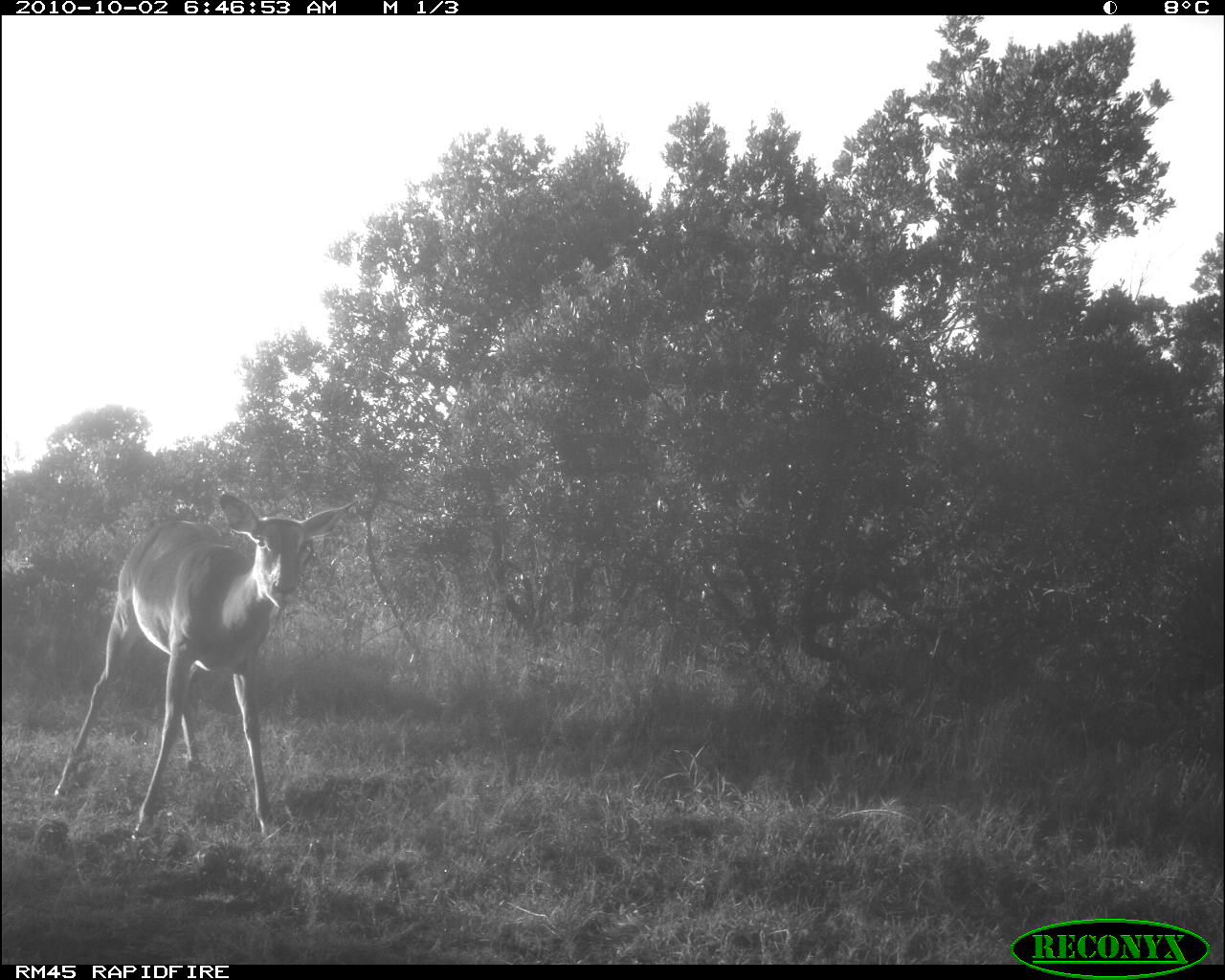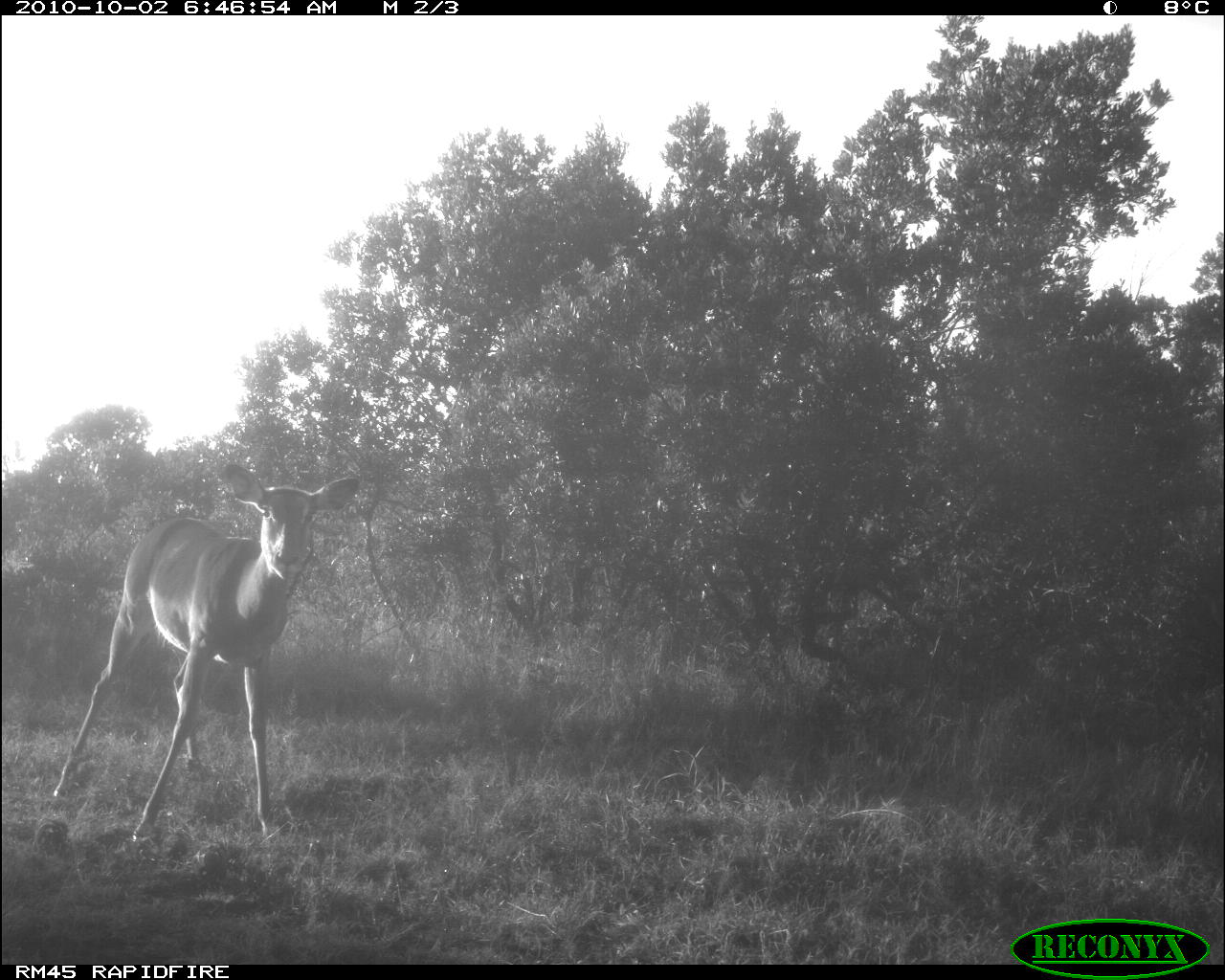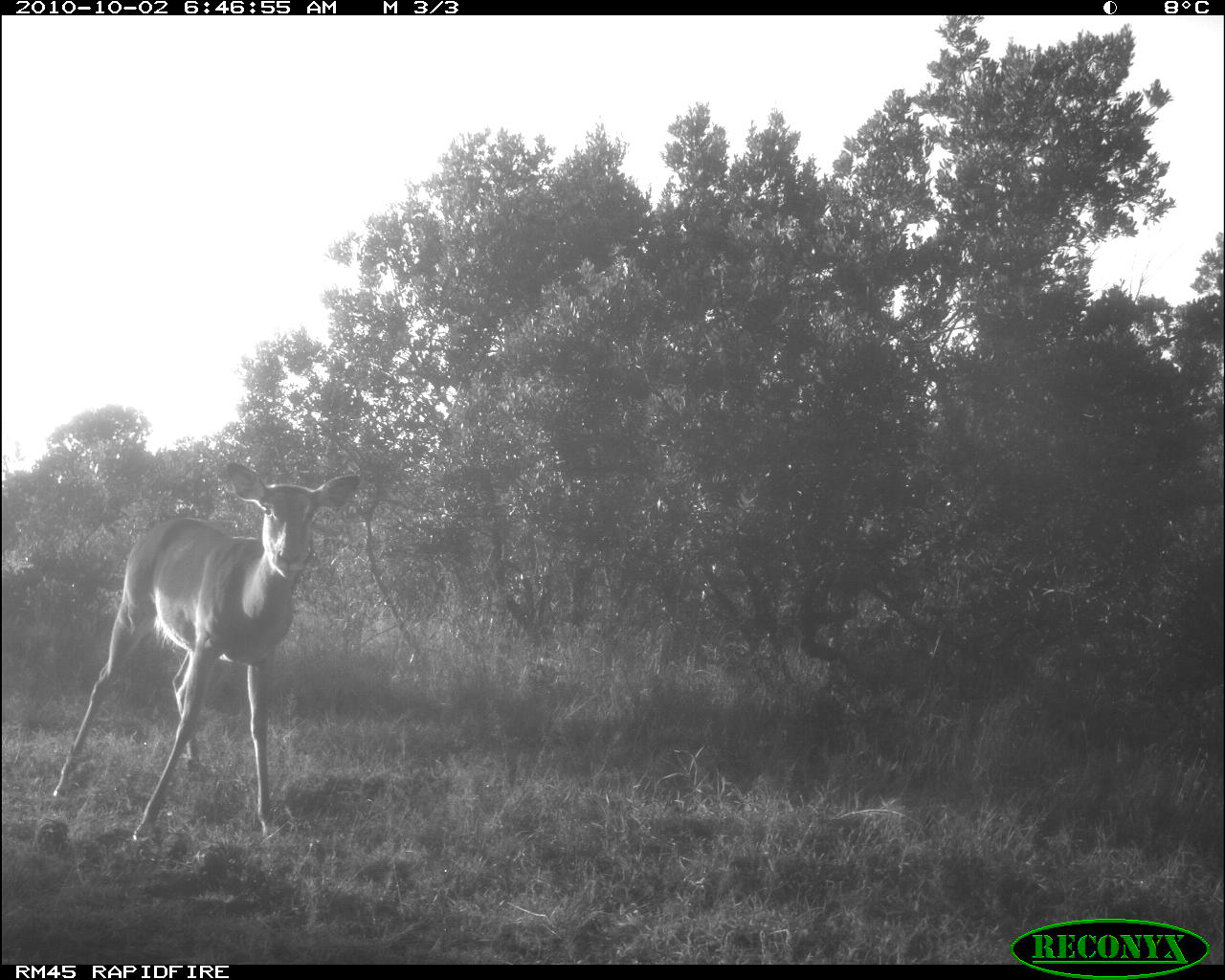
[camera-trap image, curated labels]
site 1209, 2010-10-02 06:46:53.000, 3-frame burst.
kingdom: Animalia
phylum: Chordata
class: Mammalia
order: Artiodactyla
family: Bovidae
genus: Aepyceros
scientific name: Aepyceros melampus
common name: impala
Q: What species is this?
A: Aepyceros melampus (impala).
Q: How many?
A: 1.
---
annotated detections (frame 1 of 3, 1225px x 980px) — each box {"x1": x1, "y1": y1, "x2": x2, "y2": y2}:
aepyceros melampus: {"x1": 54, "y1": 491, "x2": 358, "y2": 840}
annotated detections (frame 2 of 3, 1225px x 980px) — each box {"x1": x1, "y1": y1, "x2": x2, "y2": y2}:
aepyceros melampus: {"x1": 53, "y1": 460, "x2": 361, "y2": 843}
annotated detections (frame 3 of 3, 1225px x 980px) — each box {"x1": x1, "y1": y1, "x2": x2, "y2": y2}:
aepyceros melampus: {"x1": 54, "y1": 459, "x2": 359, "y2": 850}